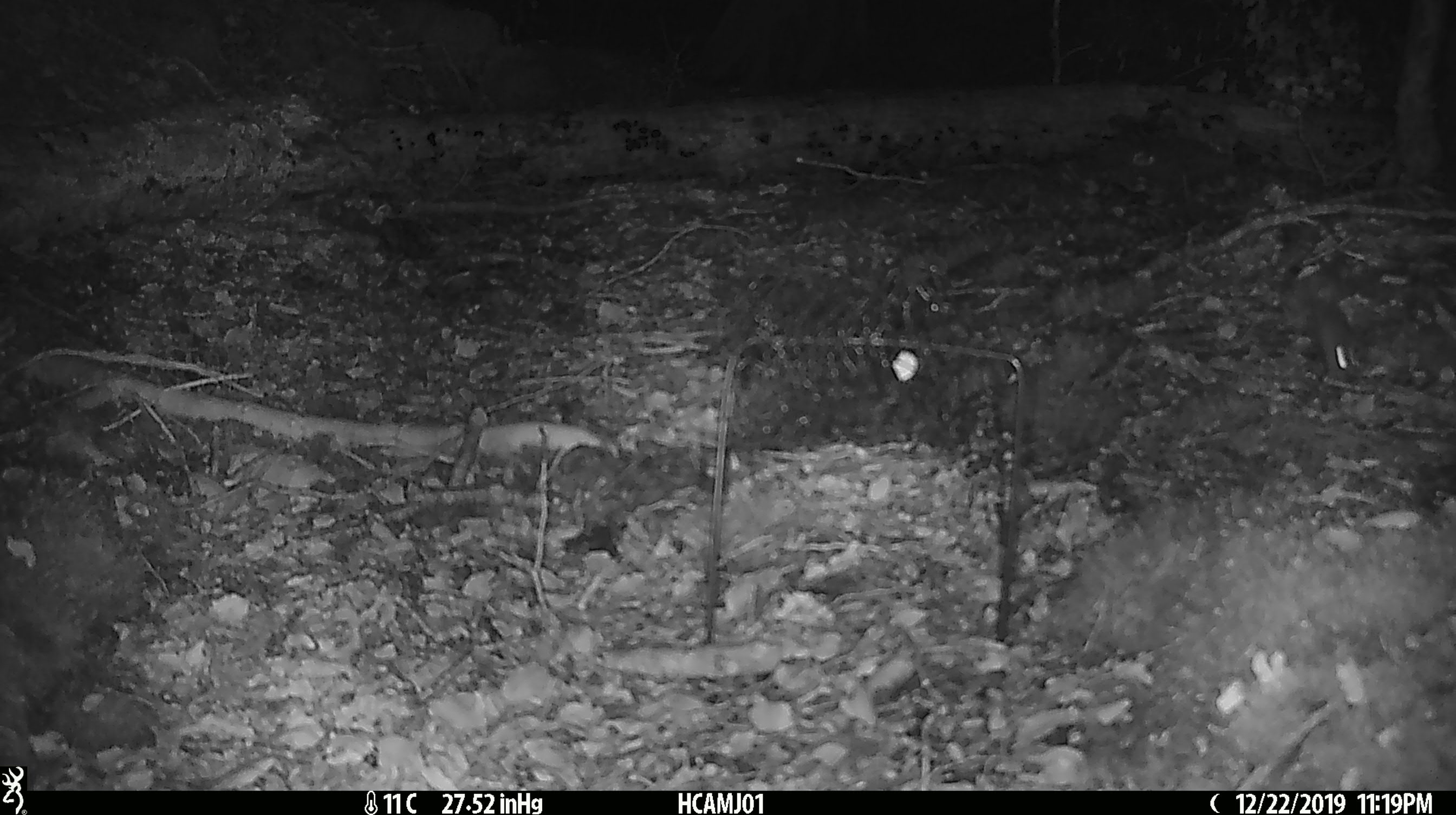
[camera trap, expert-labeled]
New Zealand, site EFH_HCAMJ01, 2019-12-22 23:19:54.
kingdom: Animalia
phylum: Chordata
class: Mammalia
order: Rodentia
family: Muridae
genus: Mus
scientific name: Mus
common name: mouse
Mouse (Mus).